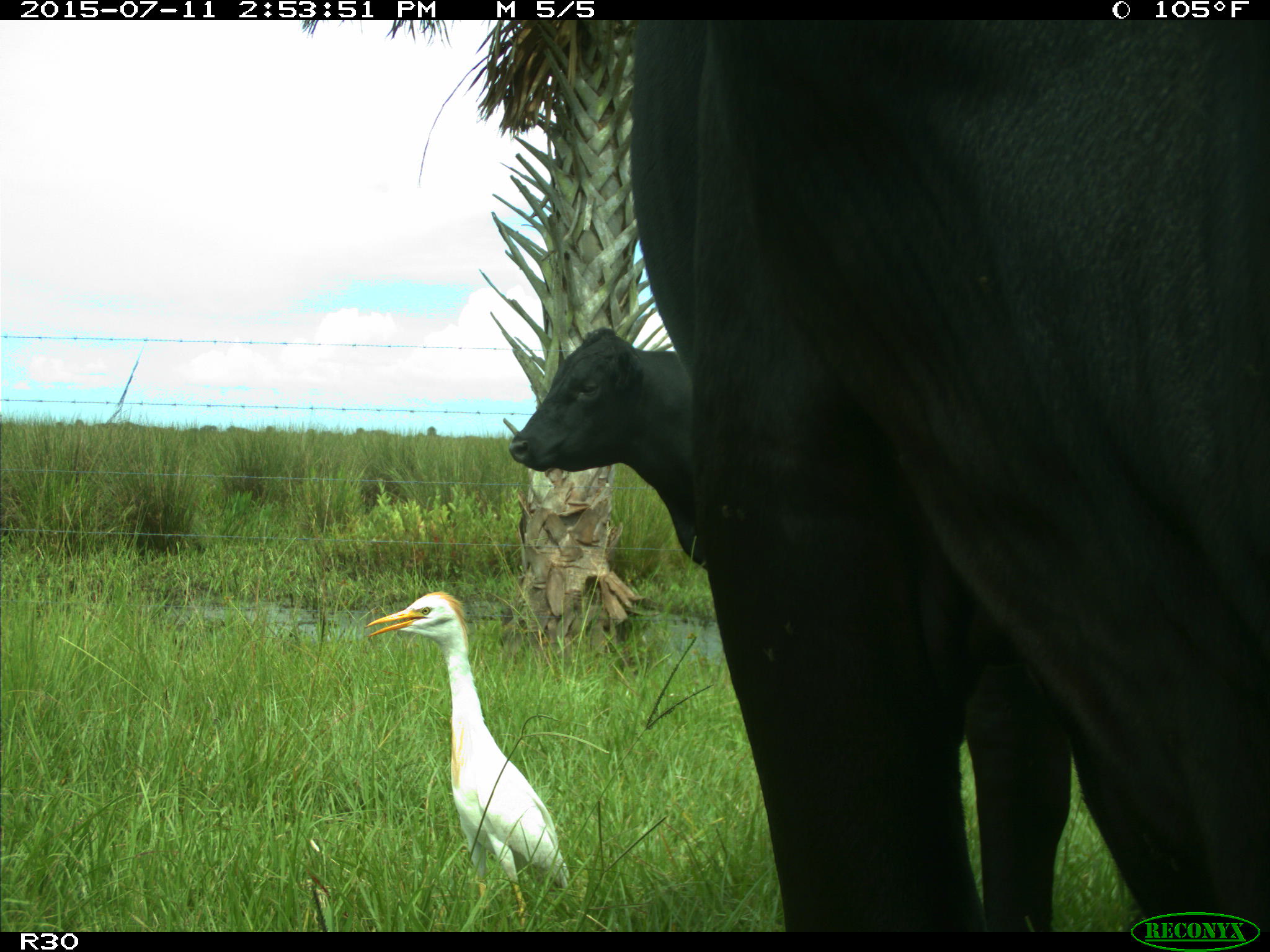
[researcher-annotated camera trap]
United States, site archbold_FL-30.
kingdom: Animalia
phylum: Chordata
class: Mammalia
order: Artiodactyla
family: Bovidae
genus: Bos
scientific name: Bos taurus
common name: domestic cow